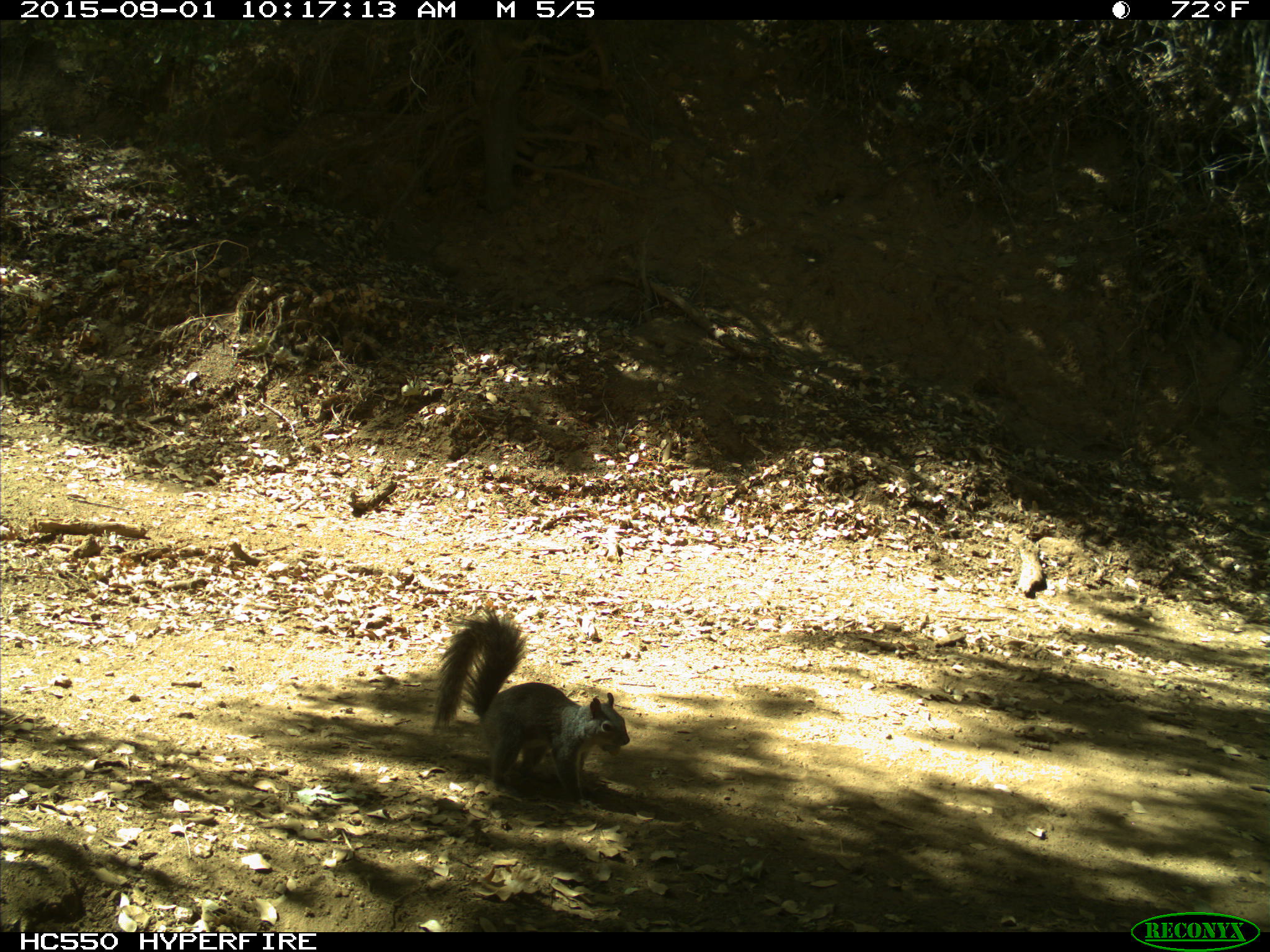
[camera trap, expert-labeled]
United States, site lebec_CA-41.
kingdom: Animalia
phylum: Chordata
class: Mammalia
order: Rodentia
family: Sciuridae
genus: Sciurus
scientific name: Sciurus carolinensis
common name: eastern gray squirrel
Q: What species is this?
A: Sciurus carolinensis (eastern gray squirrel).